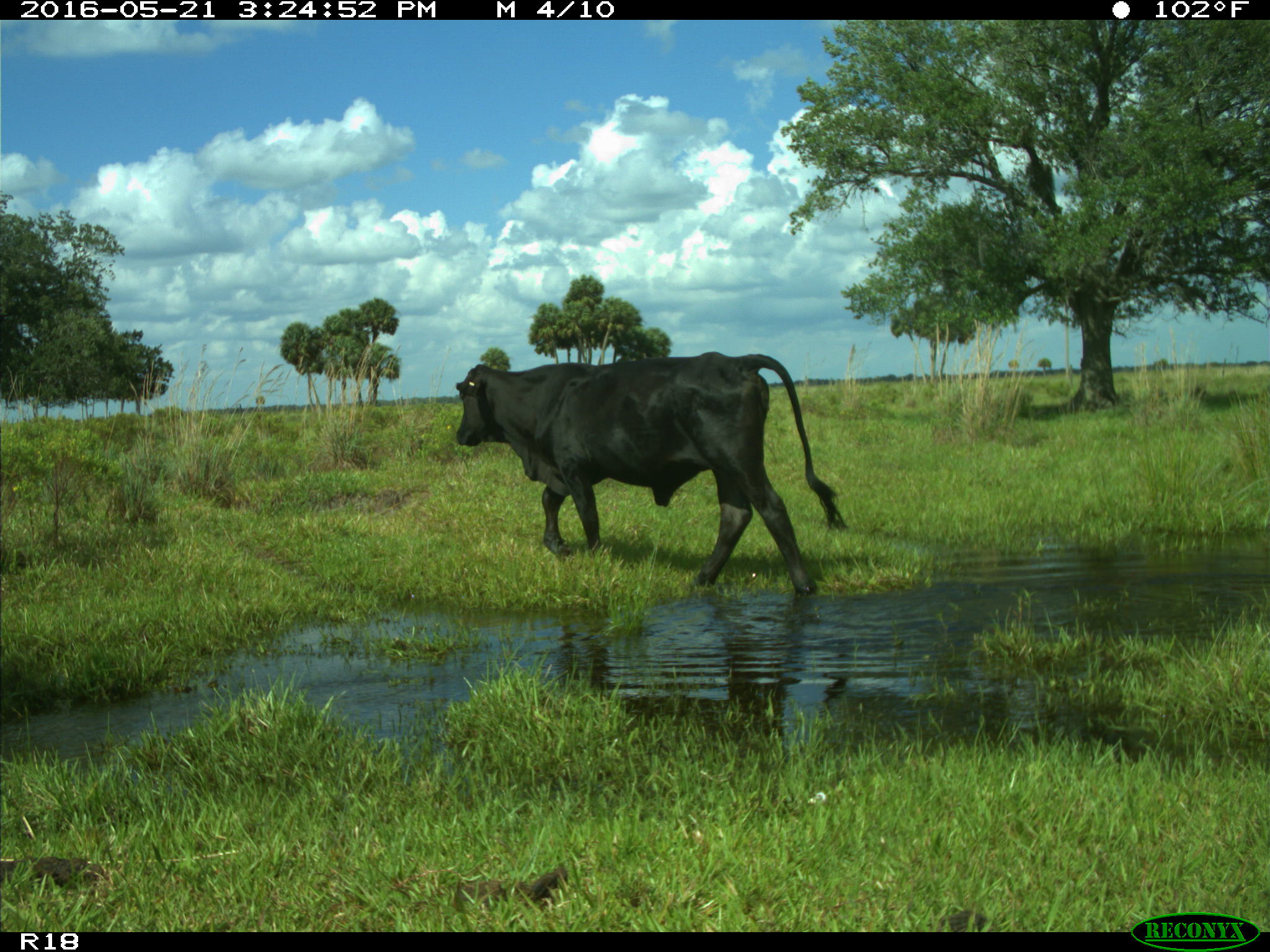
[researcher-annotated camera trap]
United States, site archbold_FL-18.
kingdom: Animalia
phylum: Chordata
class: Mammalia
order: Artiodactyla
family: Bovidae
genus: Bos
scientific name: Bos taurus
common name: domestic cow